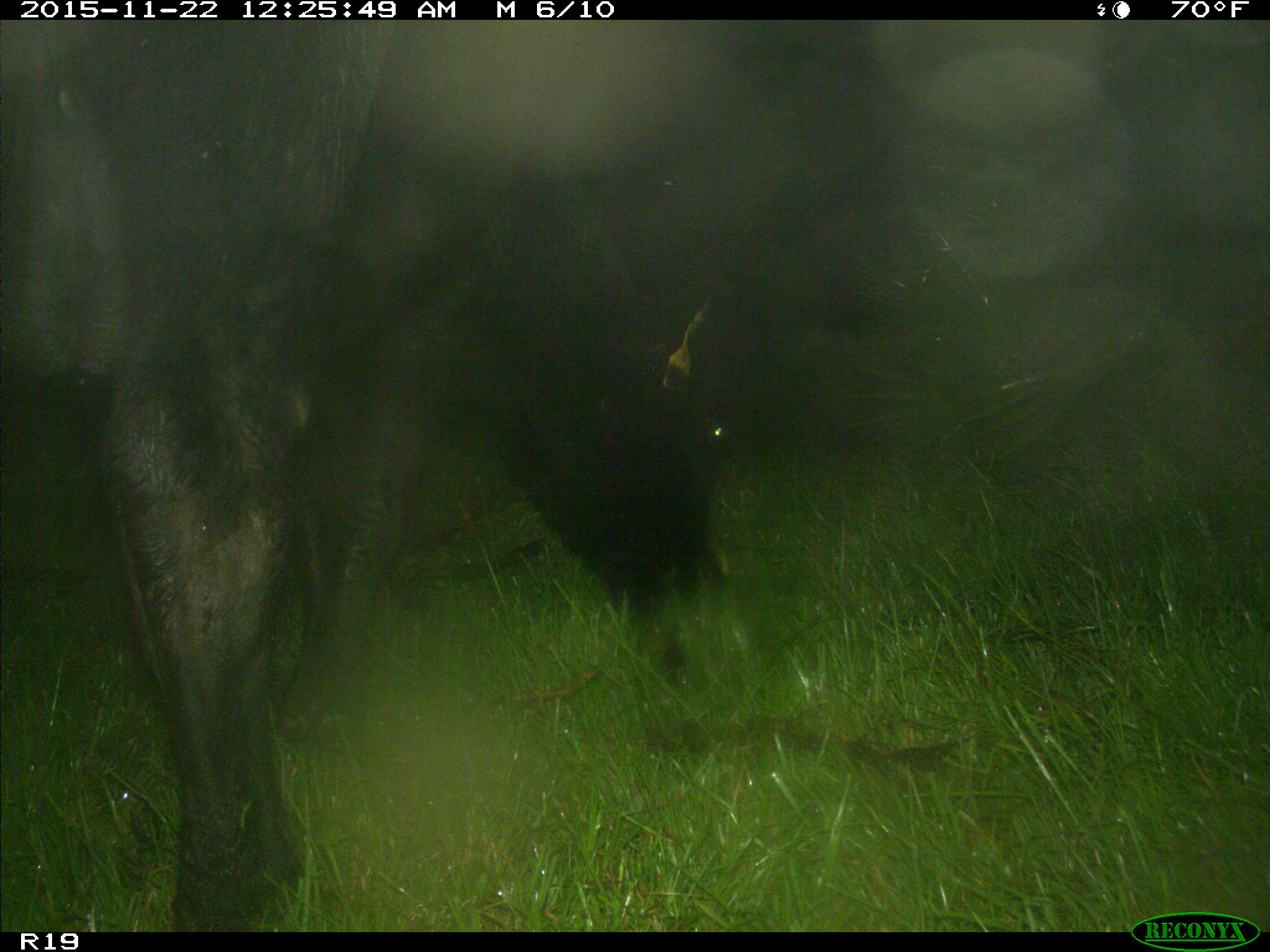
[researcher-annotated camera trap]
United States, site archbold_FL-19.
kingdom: Animalia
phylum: Chordata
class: Mammalia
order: Artiodactyla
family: Bovidae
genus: Bos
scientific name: Bos taurus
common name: domestic cow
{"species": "Bos taurus (domestic cow)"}